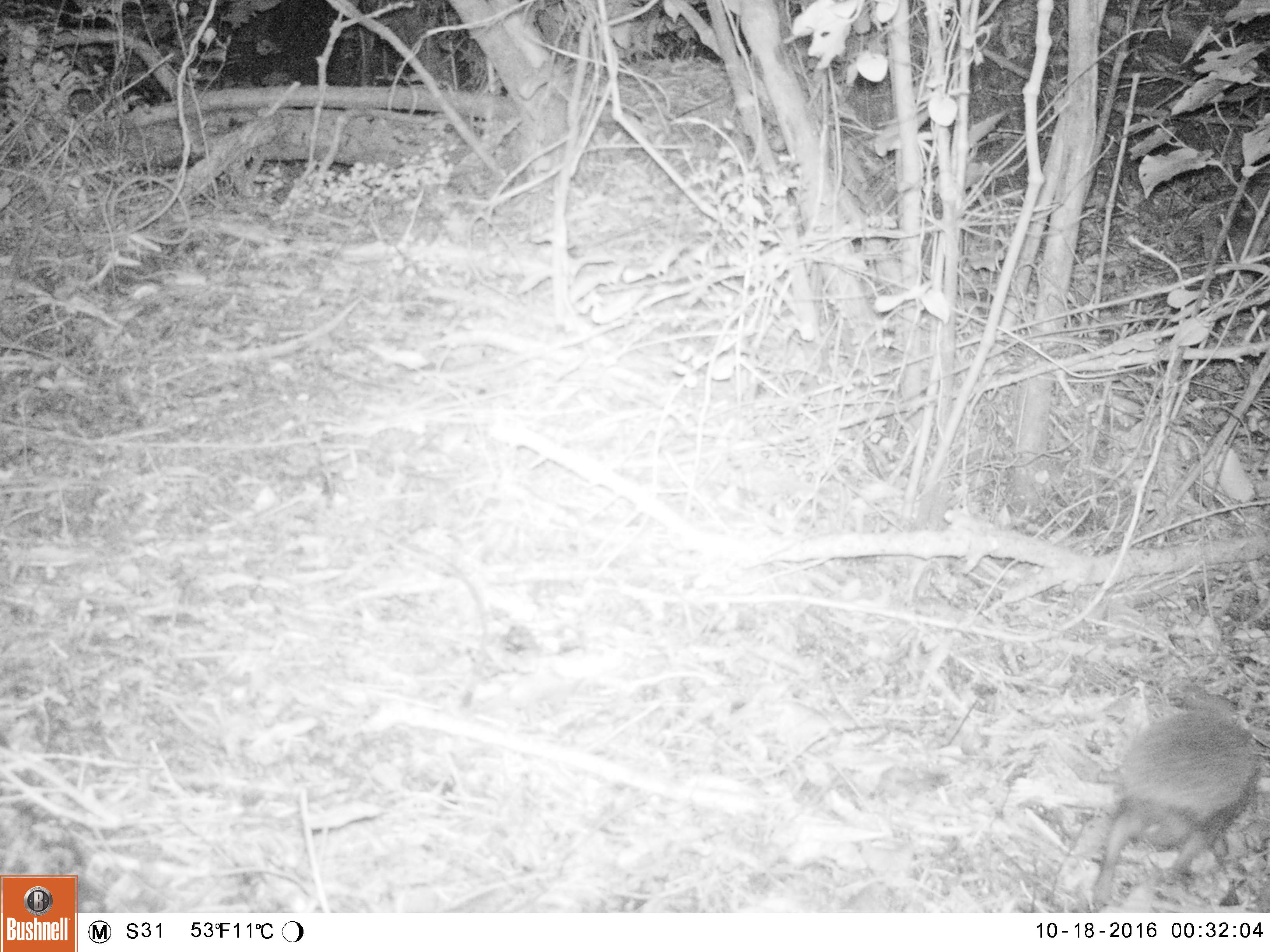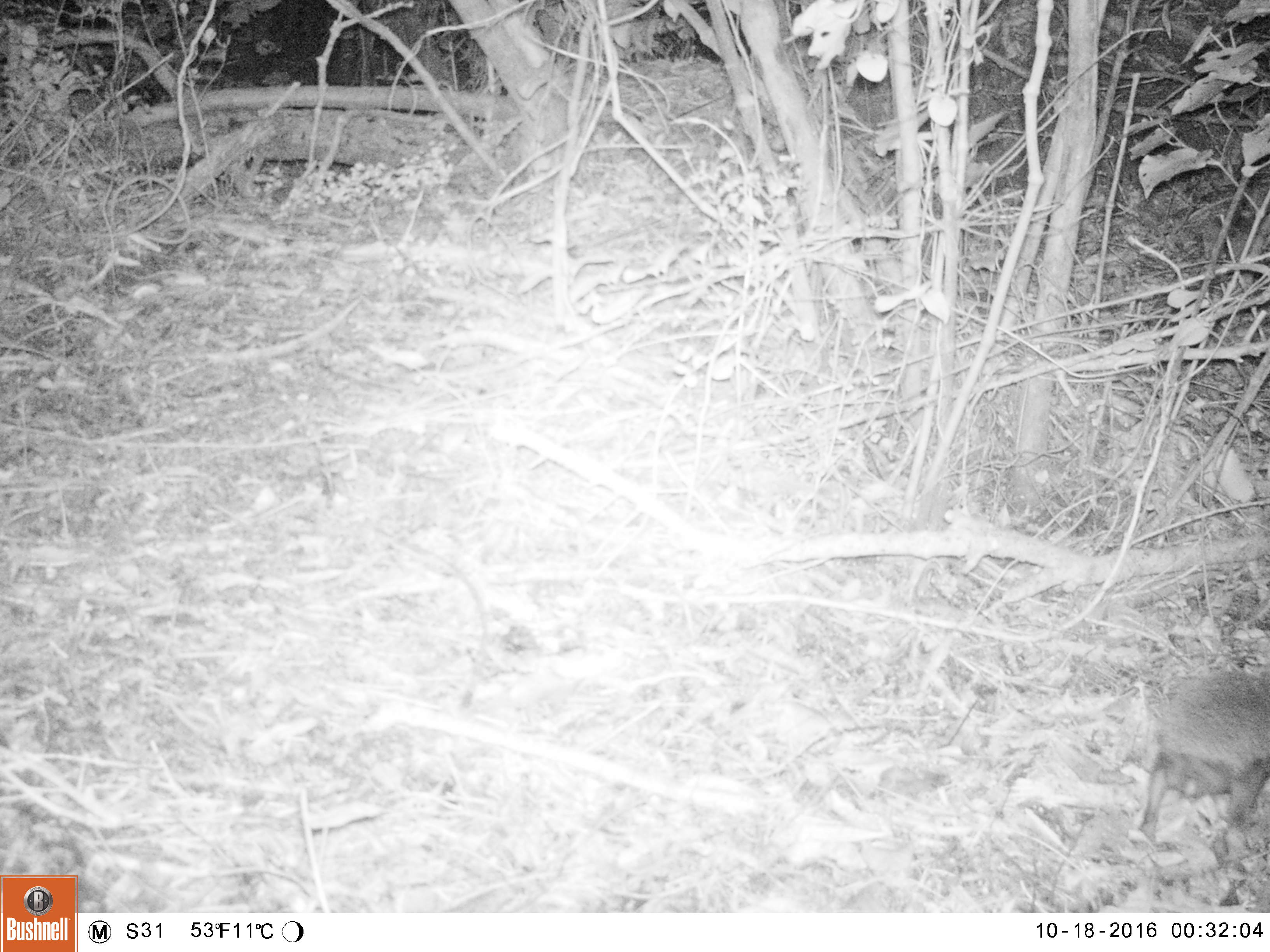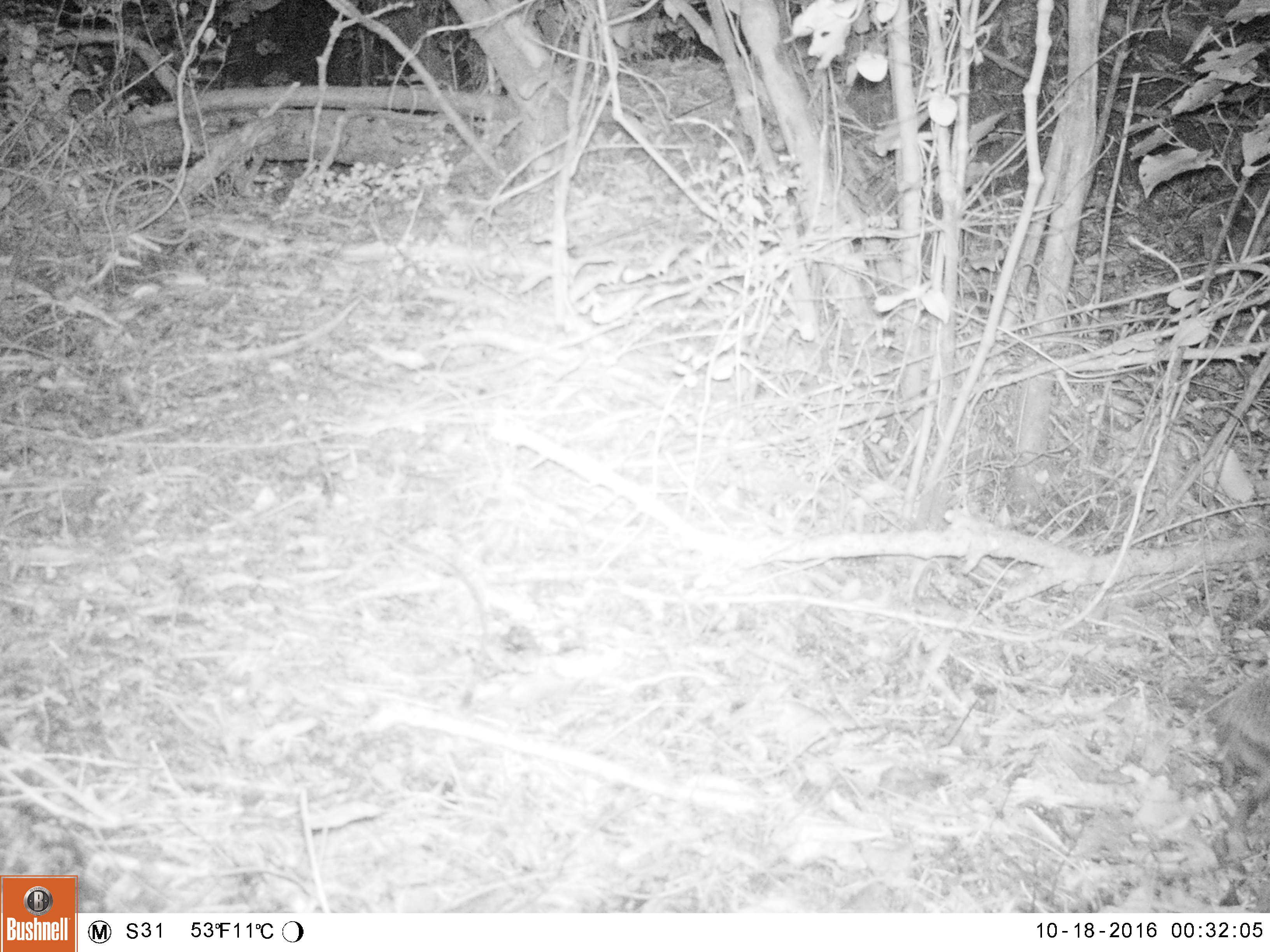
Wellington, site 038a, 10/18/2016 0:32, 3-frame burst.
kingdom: Animalia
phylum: Chordata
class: Mammalia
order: Eulipotyphla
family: Erinaceidae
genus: Erinaceus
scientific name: Erinaceus europaeus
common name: hedgehog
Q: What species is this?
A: Hedgehog (Erinaceus europaeus).